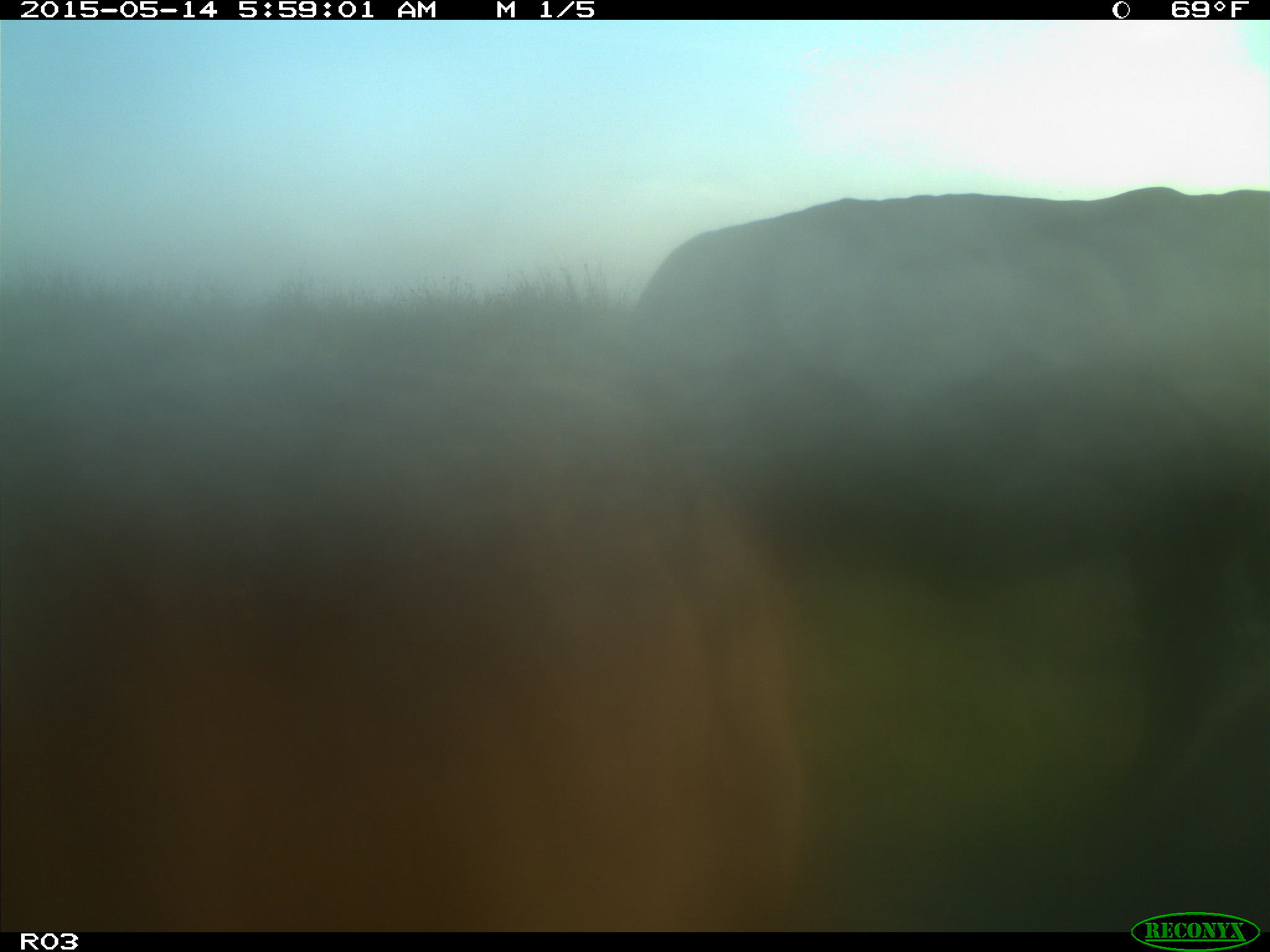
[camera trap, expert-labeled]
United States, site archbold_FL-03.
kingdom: Animalia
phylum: Chordata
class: Mammalia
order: Artiodactyla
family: Bovidae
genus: Bos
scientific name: Bos taurus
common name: domestic cow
Bos taurus (domestic cow).